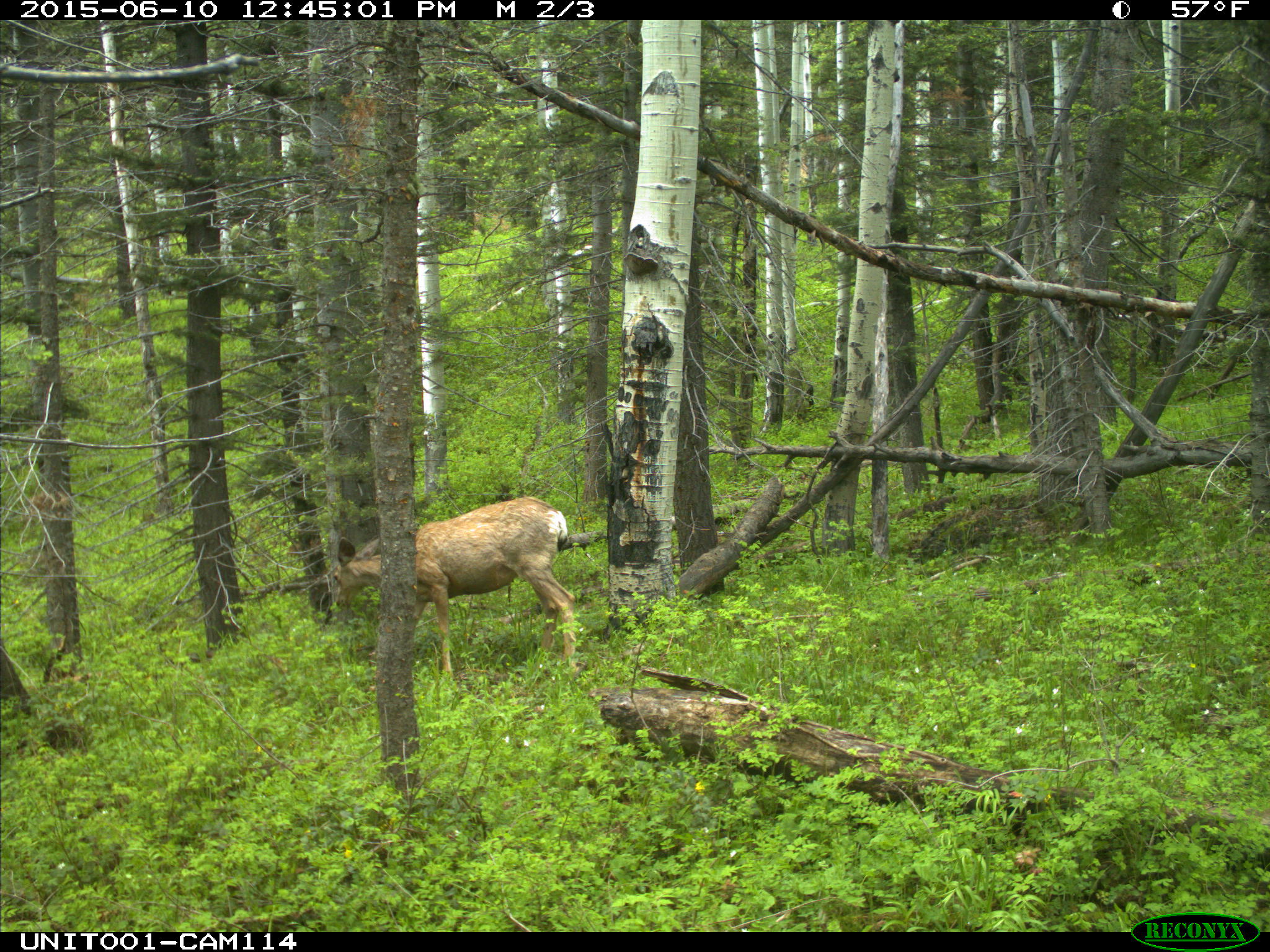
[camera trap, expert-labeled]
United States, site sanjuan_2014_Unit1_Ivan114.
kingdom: Animalia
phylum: Chordata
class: Mammalia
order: Artiodactyla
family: Cervidae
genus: Odocoileus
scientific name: Odocoileus hemionus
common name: mule deer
Odocoileus hemionus (mule deer).